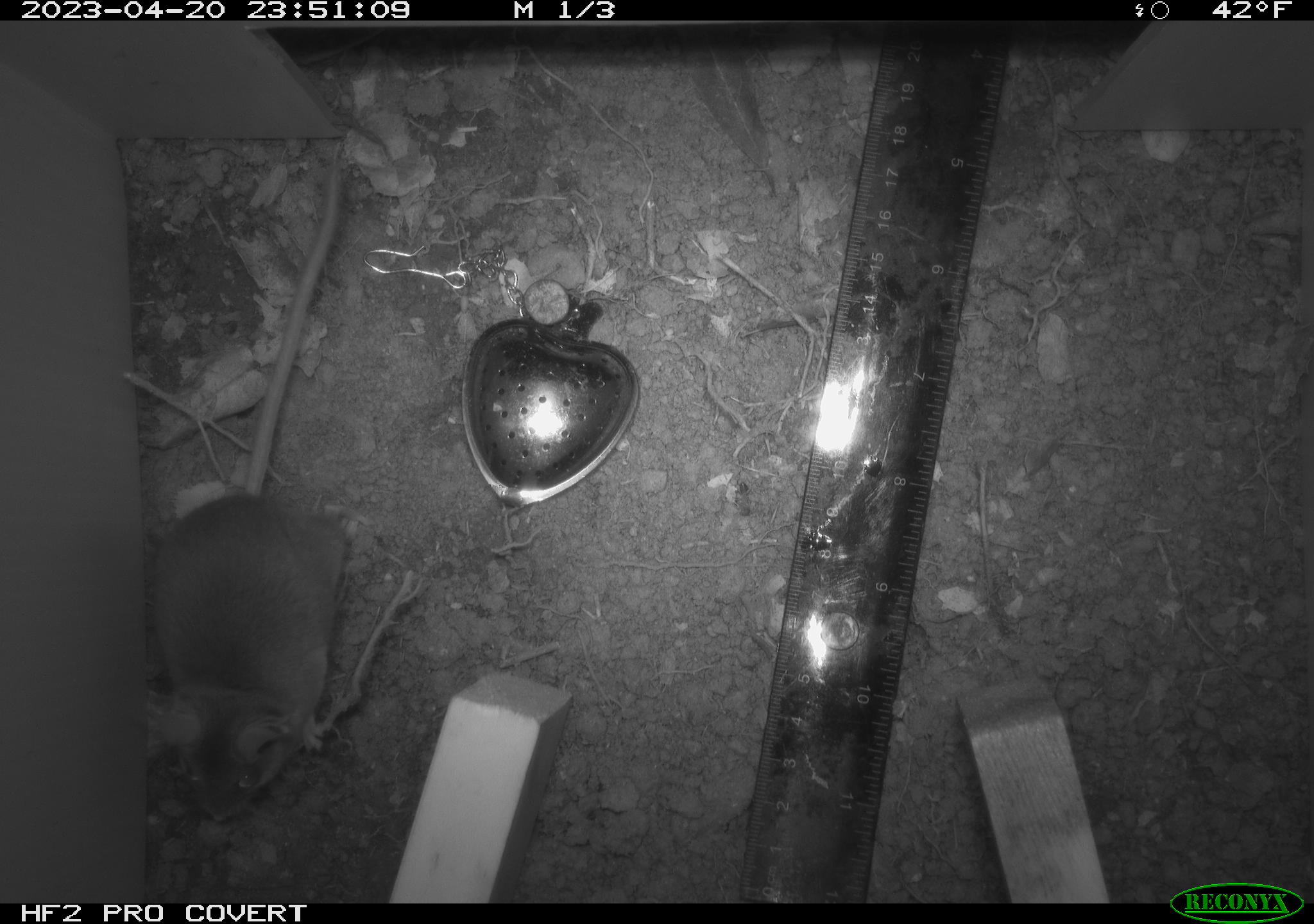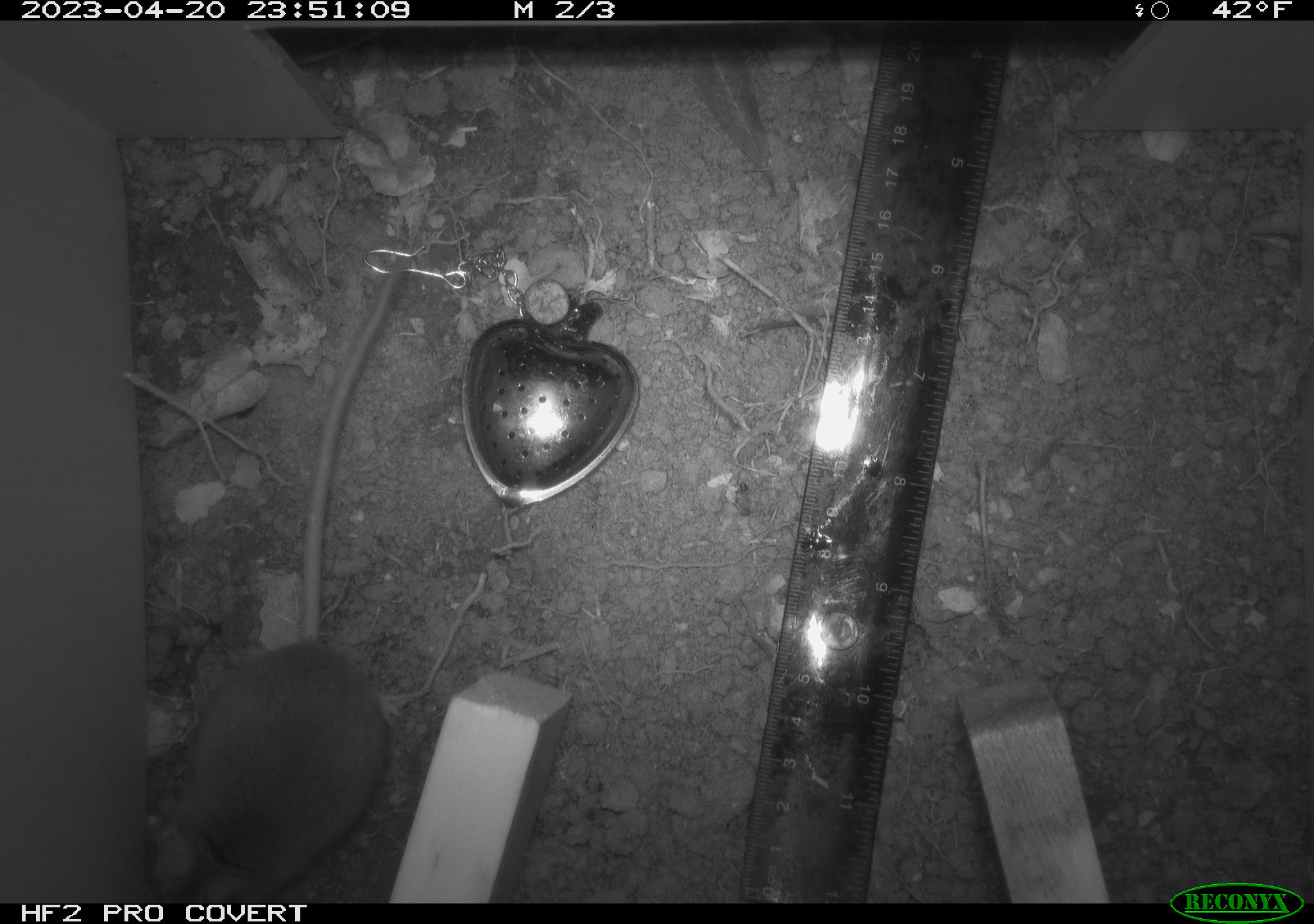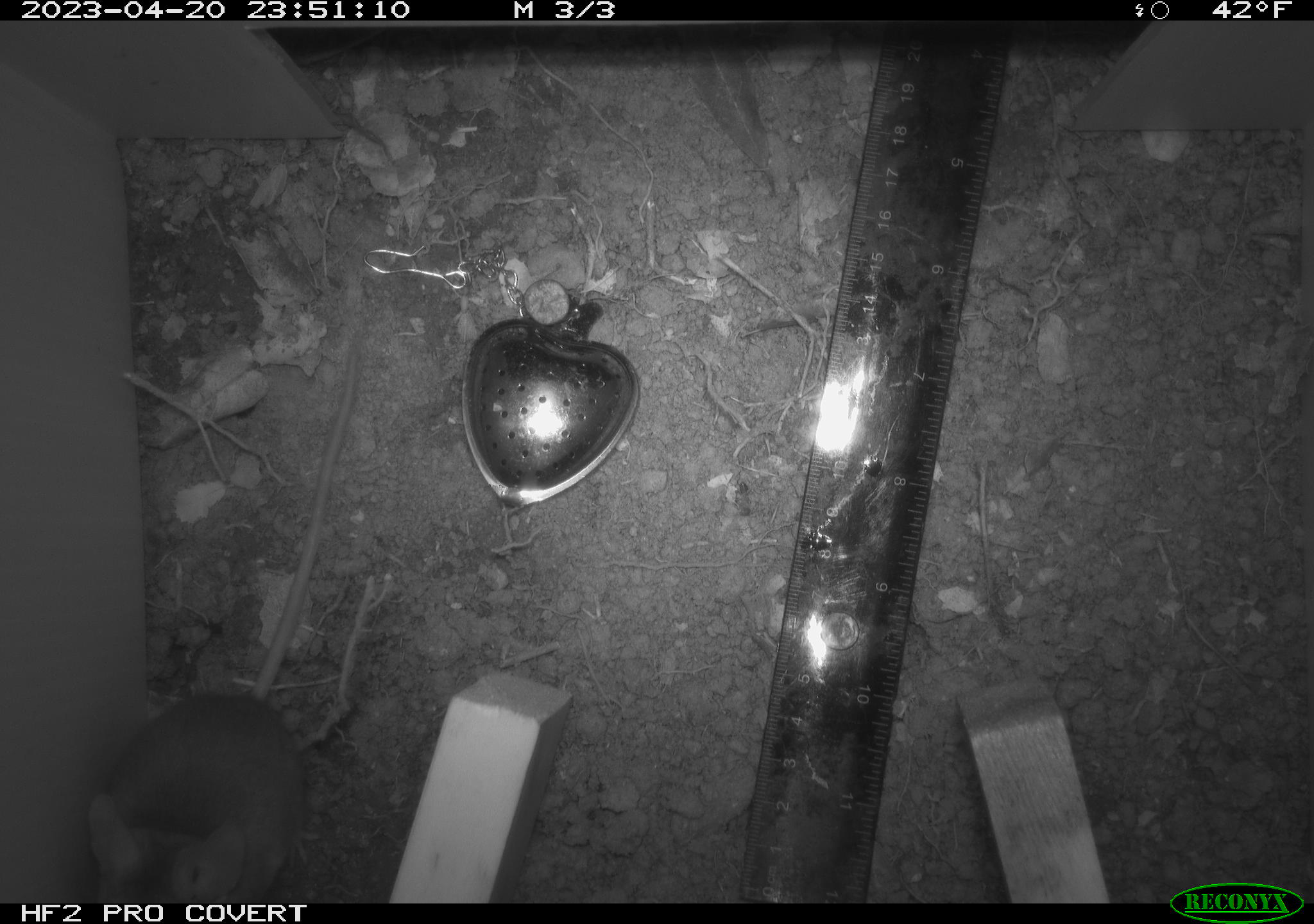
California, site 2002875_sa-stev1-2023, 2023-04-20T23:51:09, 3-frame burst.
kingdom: Animalia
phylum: Chordata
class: Mammalia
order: Rodentia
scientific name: Rodentia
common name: mouse species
Mouse species (Rodentia).